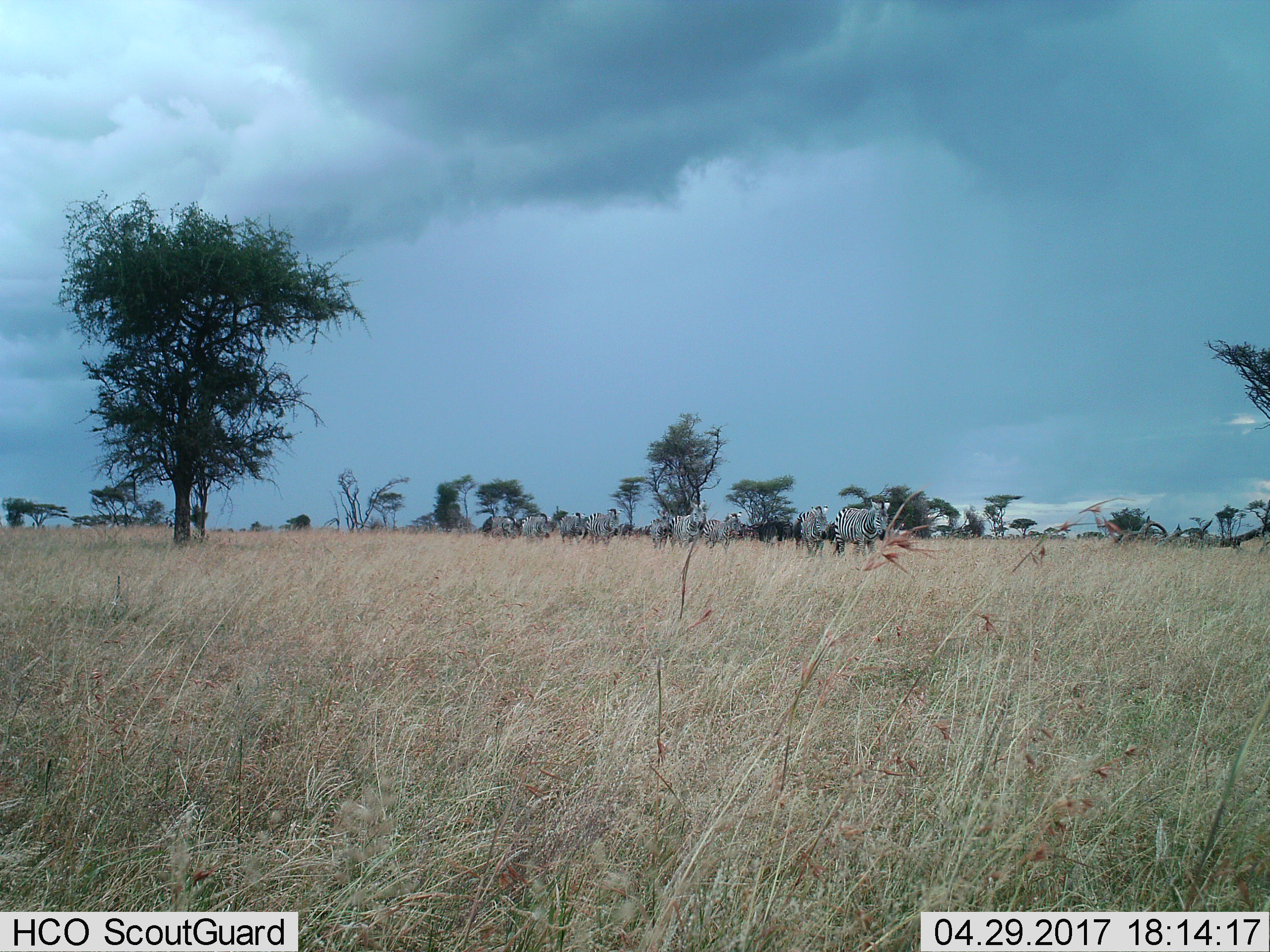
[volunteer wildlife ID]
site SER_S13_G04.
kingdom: Animalia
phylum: Chordata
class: Mammalia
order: Perissodactyla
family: Equidae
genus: Equus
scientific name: Equus quagga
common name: plains zebra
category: zebraplains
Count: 11-50.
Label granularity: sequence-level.